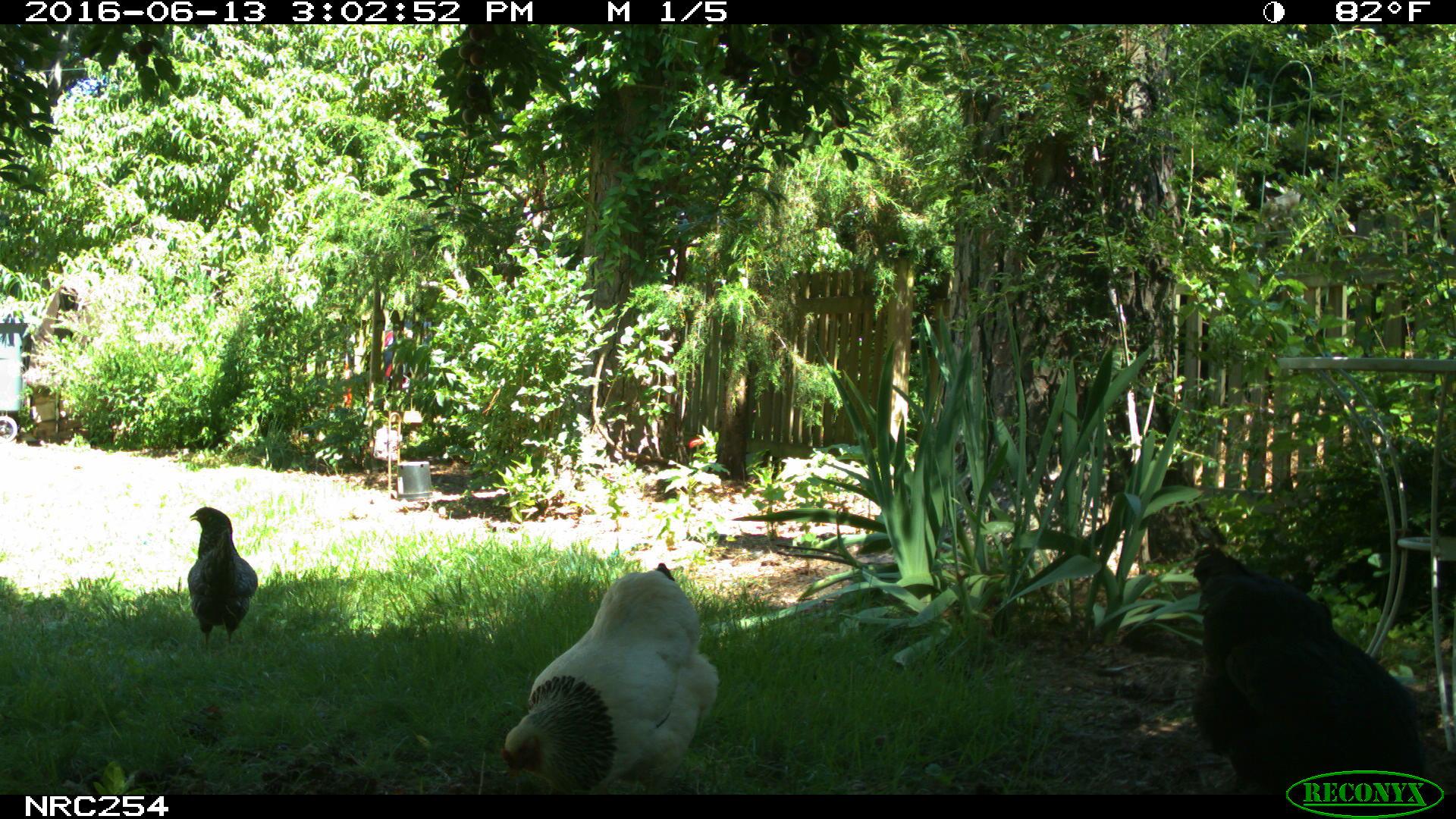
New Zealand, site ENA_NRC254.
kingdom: Animalia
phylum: Chordata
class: Aves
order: Galliformes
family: Phasianidae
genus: Gallus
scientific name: Gallus gallus domesticus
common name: chicken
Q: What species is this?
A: Chicken (Gallus gallus domesticus).